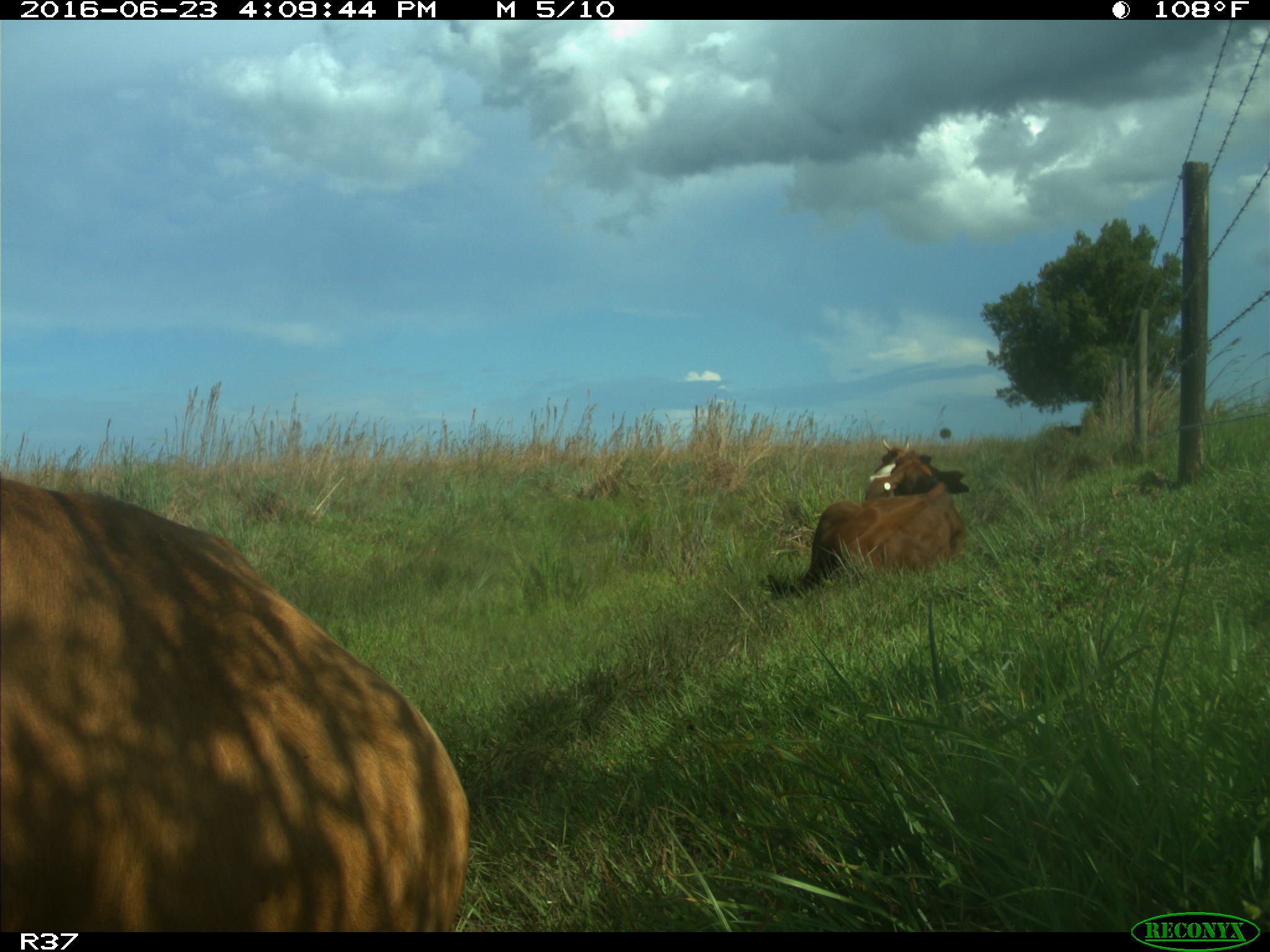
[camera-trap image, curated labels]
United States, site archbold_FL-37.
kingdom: Animalia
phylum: Chordata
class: Mammalia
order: Artiodactyla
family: Bovidae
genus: Bos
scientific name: Bos taurus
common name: domestic cow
Bos taurus (domestic cow).